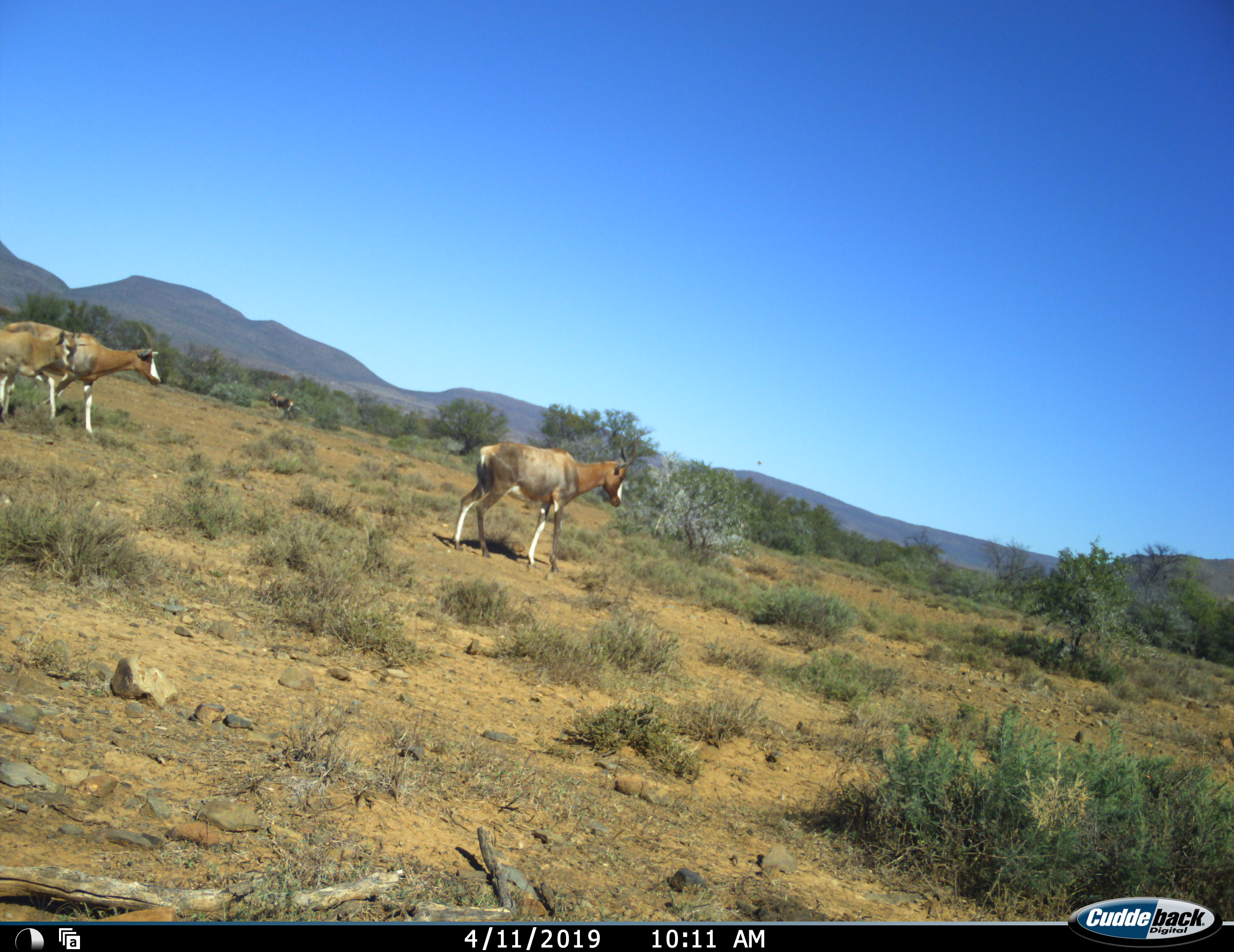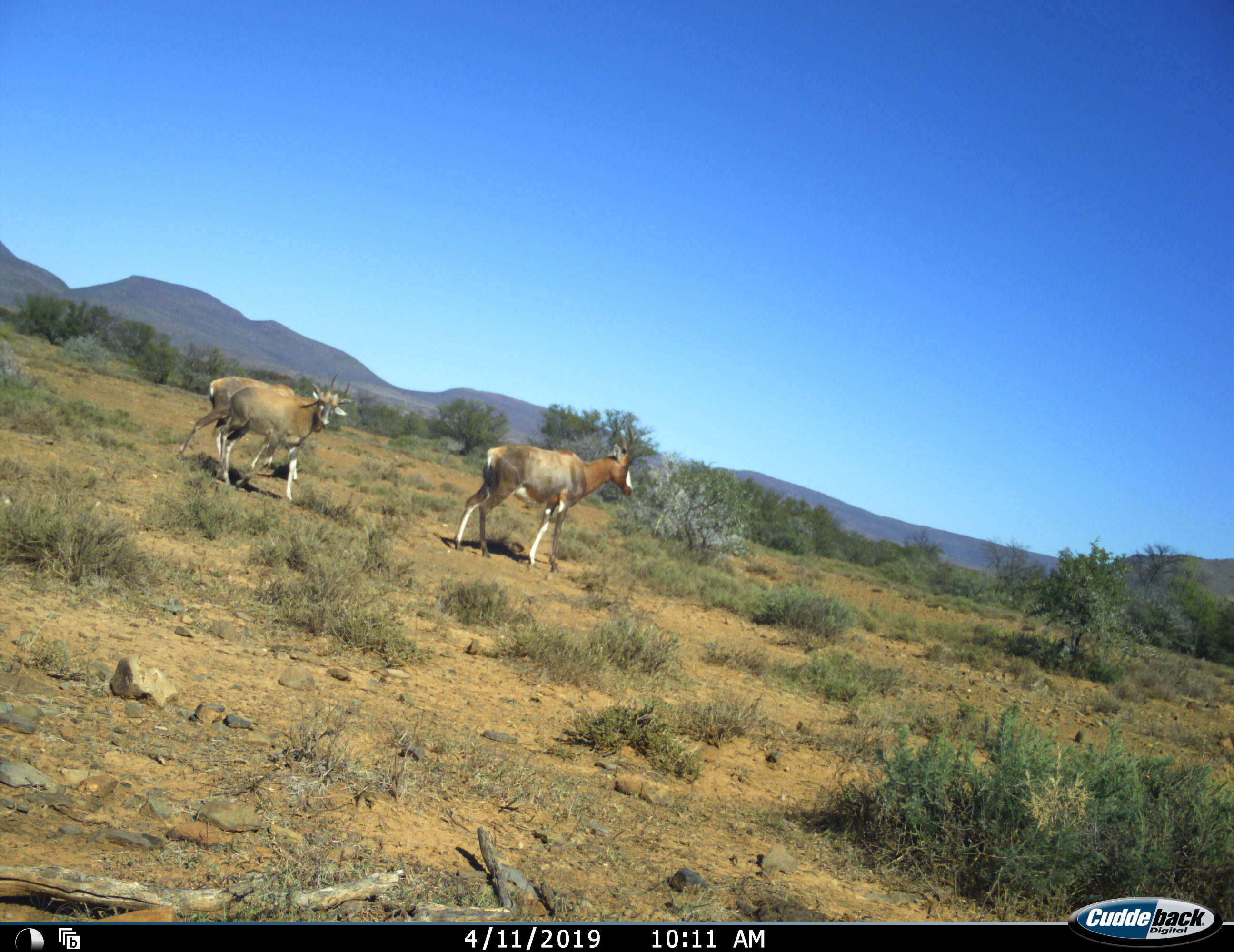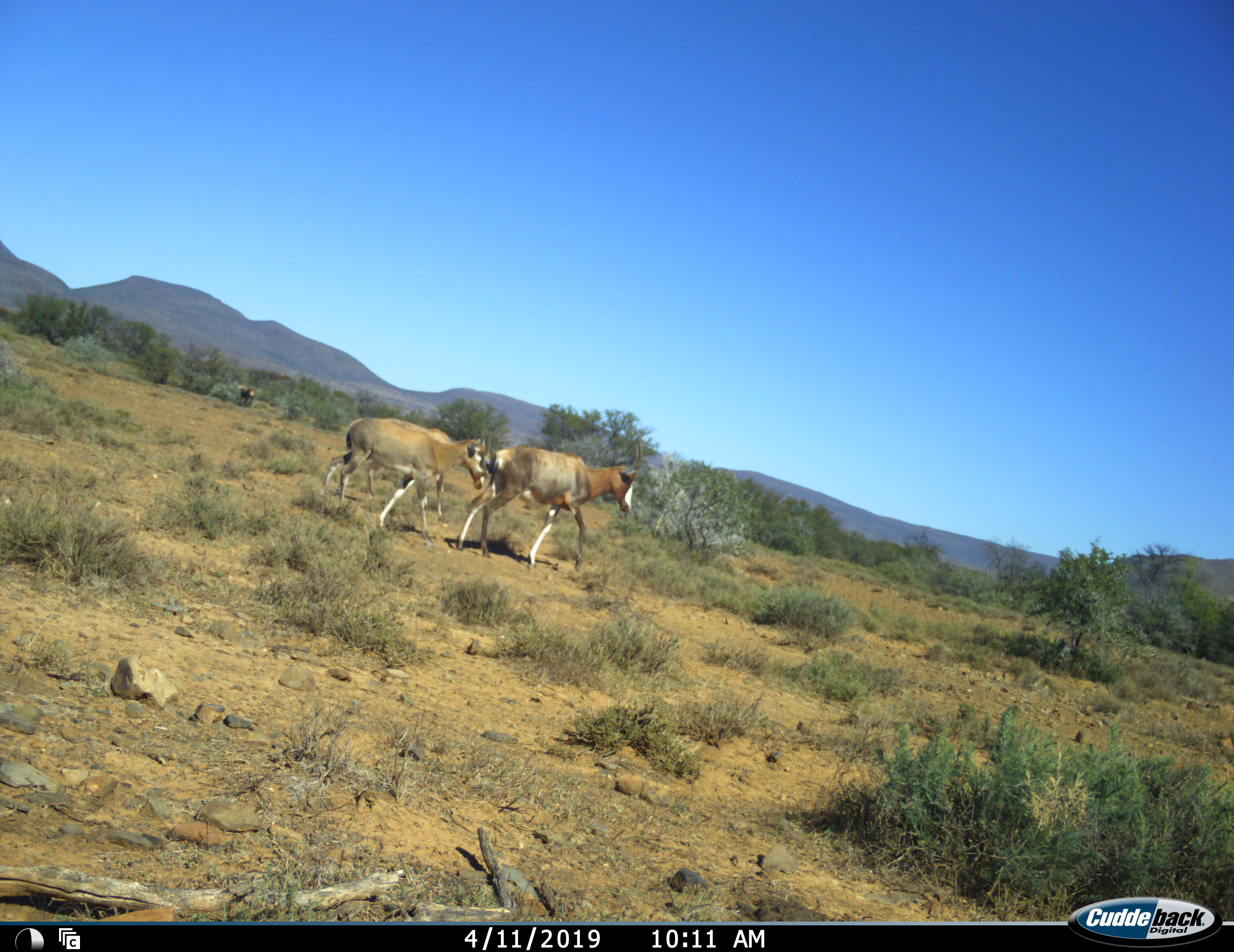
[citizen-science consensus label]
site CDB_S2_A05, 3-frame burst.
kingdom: Animalia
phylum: Chordata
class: Mammalia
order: Artiodactyla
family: Bovidae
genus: Damaliscus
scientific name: Damaliscus pygargus phillipsi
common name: blesbok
Blesbok (Damaliscus pygargus phillipsi), count 4. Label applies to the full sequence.